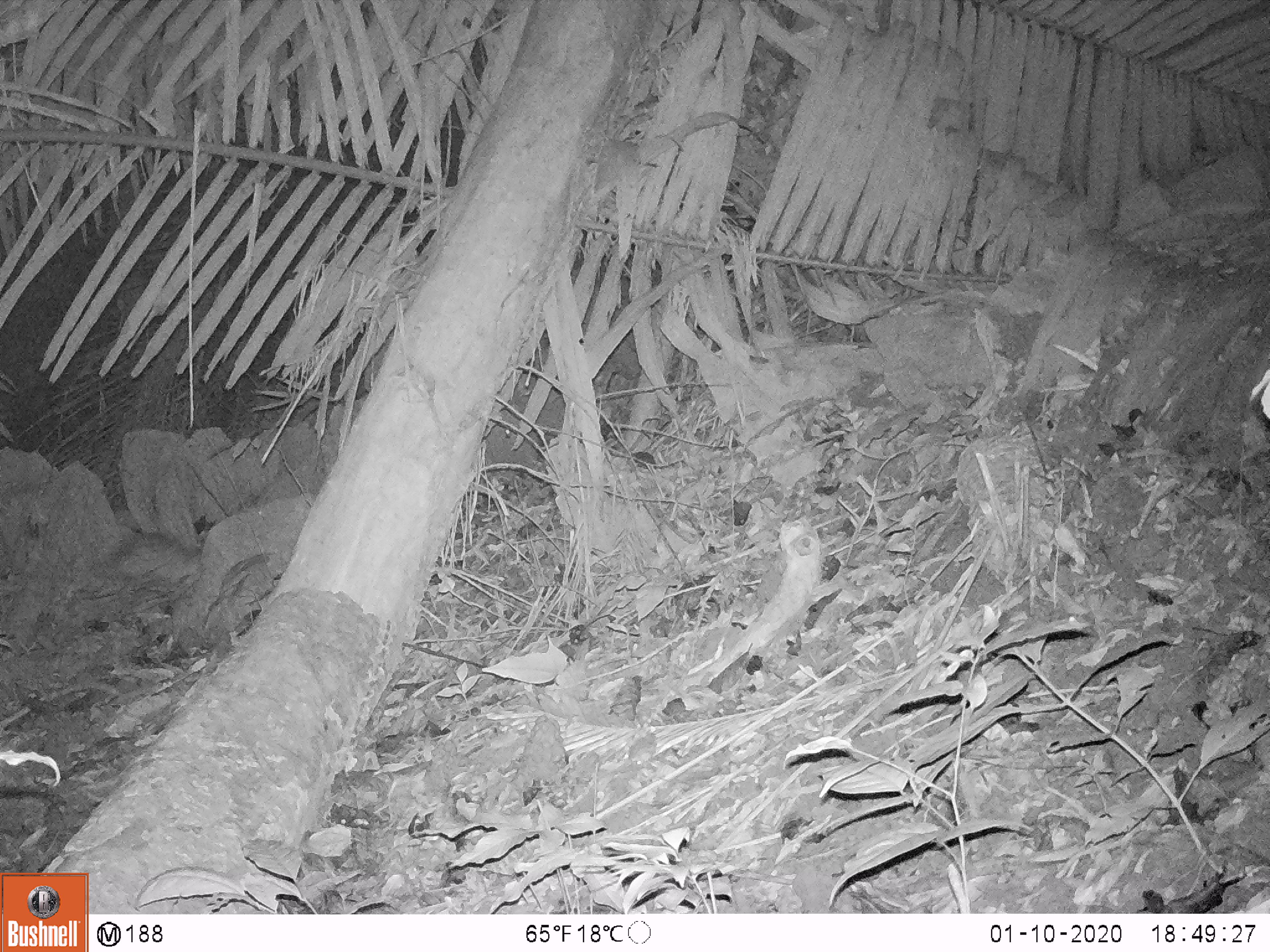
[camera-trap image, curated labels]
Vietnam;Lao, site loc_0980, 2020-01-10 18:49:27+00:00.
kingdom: Animalia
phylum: Chordata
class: Mammalia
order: Rodentia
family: Hystricidae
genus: Atherurus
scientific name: Atherurus macrourus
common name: asiatic brush-tailed porcupine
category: asiatic brush tailed porcupine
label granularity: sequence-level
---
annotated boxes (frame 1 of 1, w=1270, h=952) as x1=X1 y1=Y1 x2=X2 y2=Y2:
asiatic brush tailed porcupine: x1=86 y1=530 x2=202 y2=590